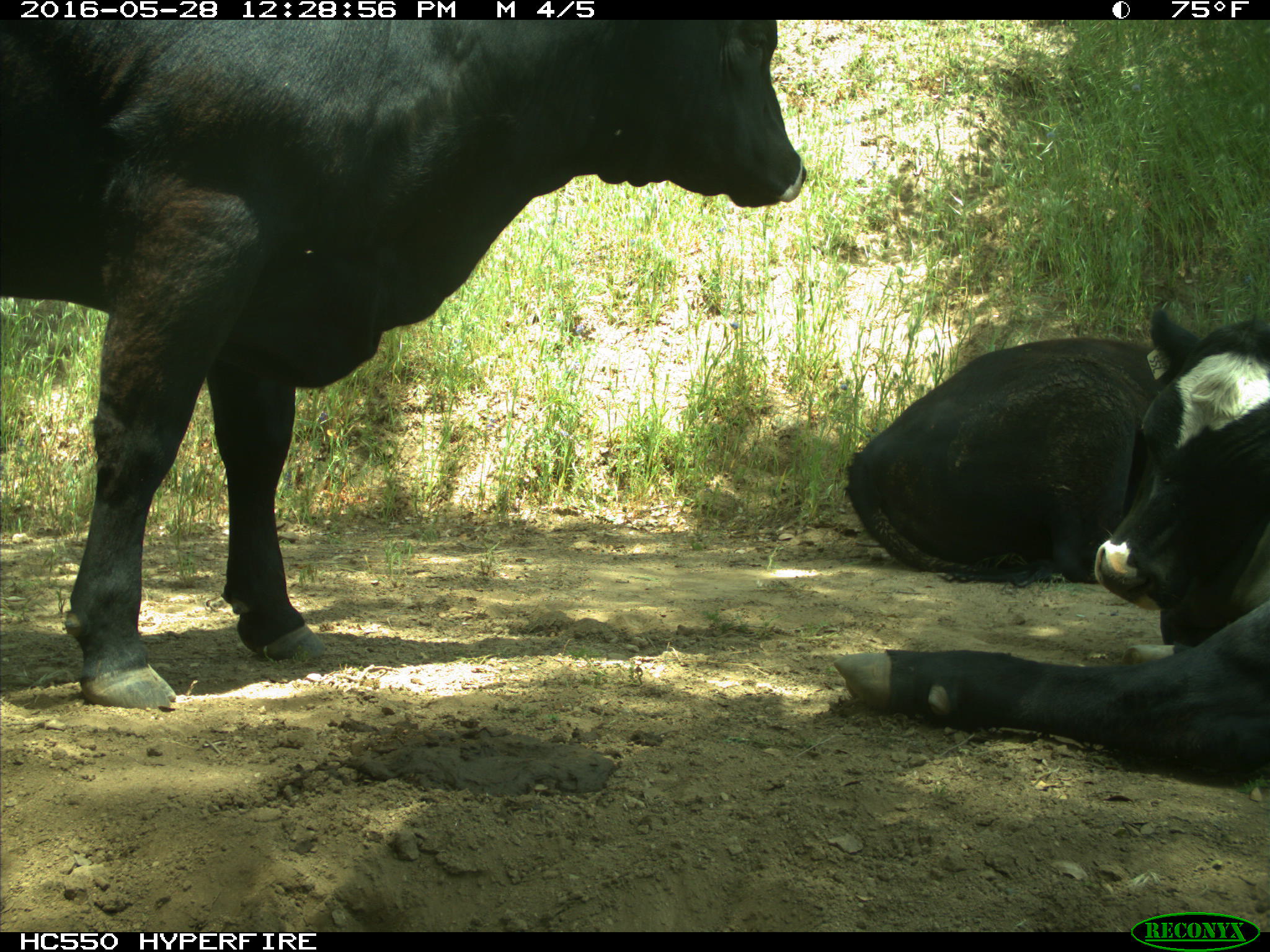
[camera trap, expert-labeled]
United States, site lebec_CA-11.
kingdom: Animalia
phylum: Chordata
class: Mammalia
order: Artiodactyla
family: Bovidae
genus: Bos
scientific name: Bos taurus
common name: domestic cow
Bos taurus (domestic cow).